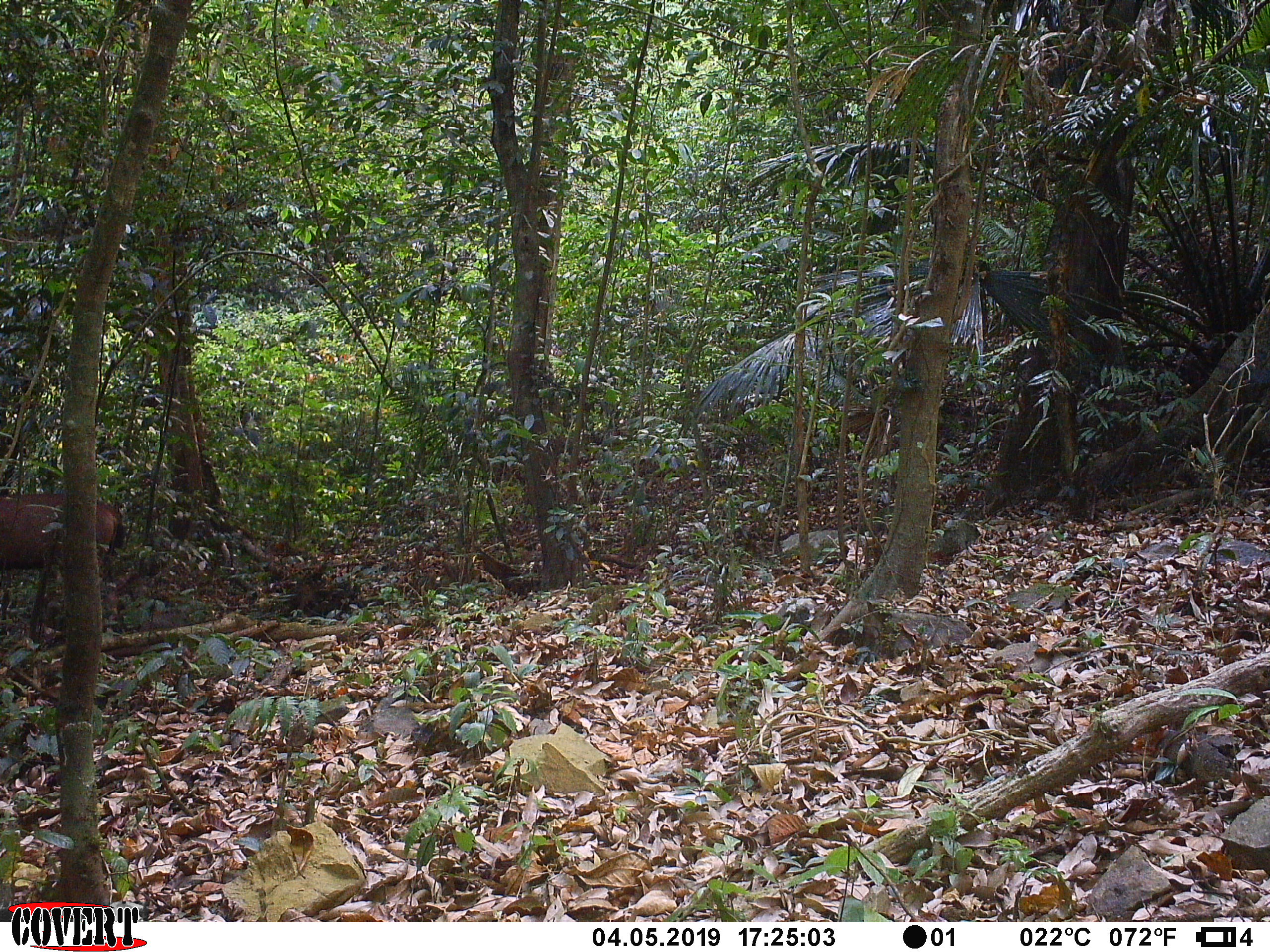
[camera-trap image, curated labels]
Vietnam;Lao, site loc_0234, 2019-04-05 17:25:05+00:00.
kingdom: Animalia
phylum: Chordata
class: Mammalia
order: Artiodactyla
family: Cervidae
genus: Rusa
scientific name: Rusa unicolor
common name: sambar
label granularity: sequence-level